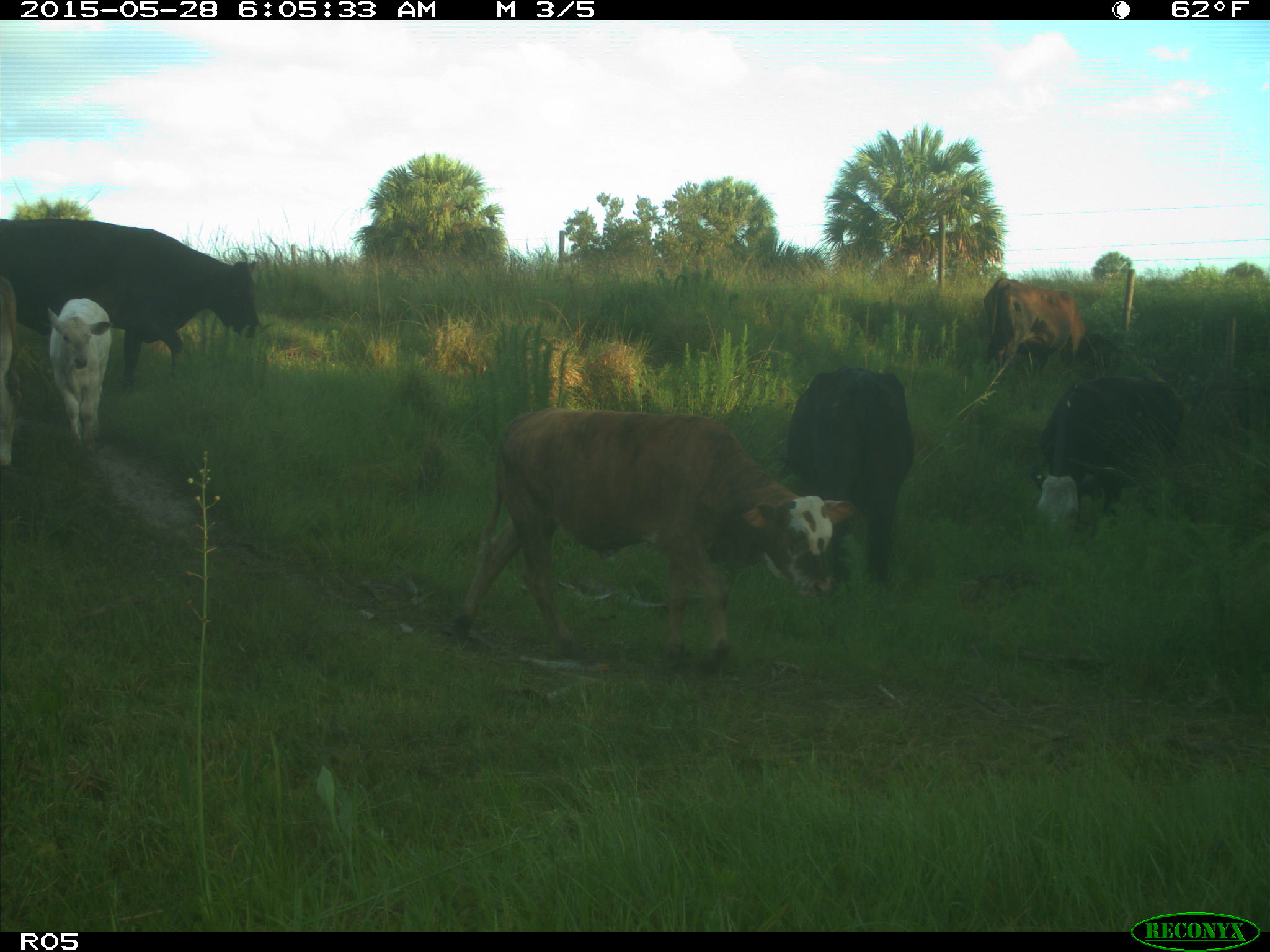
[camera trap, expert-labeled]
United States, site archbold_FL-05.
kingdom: Animalia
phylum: Chordata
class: Mammalia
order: Artiodactyla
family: Bovidae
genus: Bos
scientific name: Bos taurus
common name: domestic cow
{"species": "Bos taurus (domestic cow)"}